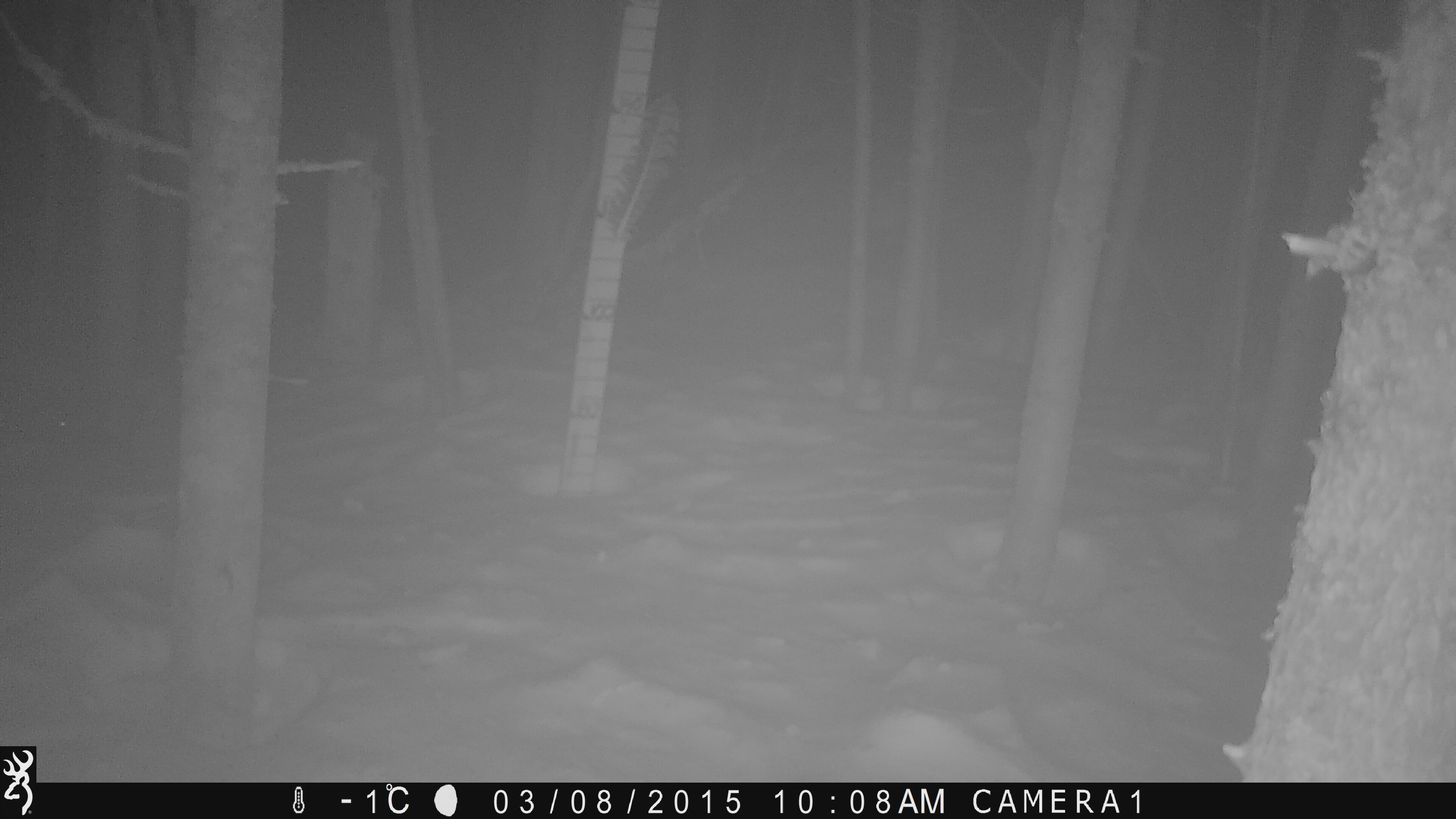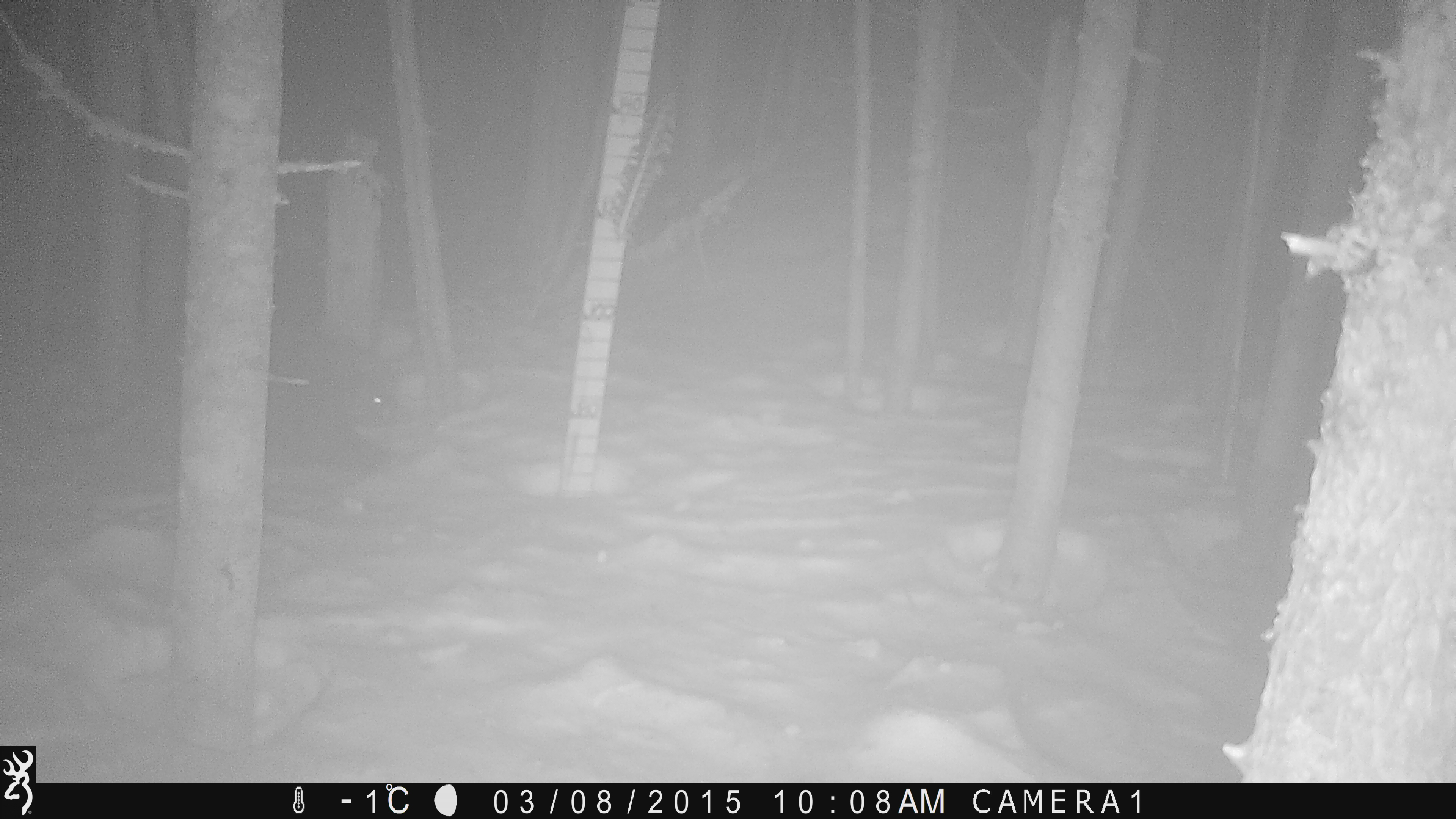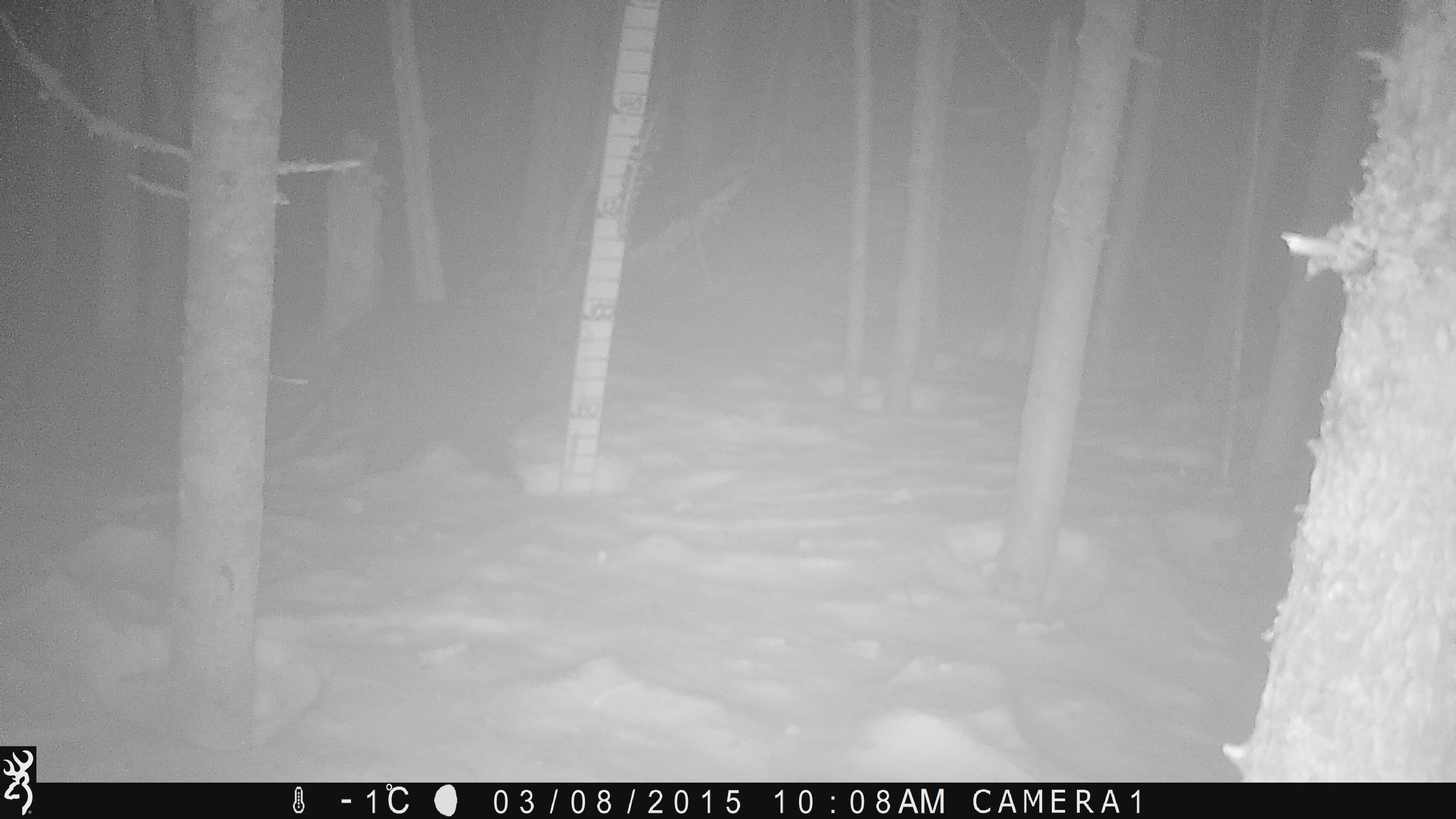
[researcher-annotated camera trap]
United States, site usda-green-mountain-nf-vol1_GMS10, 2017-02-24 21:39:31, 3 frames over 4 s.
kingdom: Animalia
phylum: Chordata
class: Mammalia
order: Rodentia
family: Erethizontidae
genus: Erethizon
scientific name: Erethizon dorsatum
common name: porcupine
Porcupine (Erethizon dorsatum).